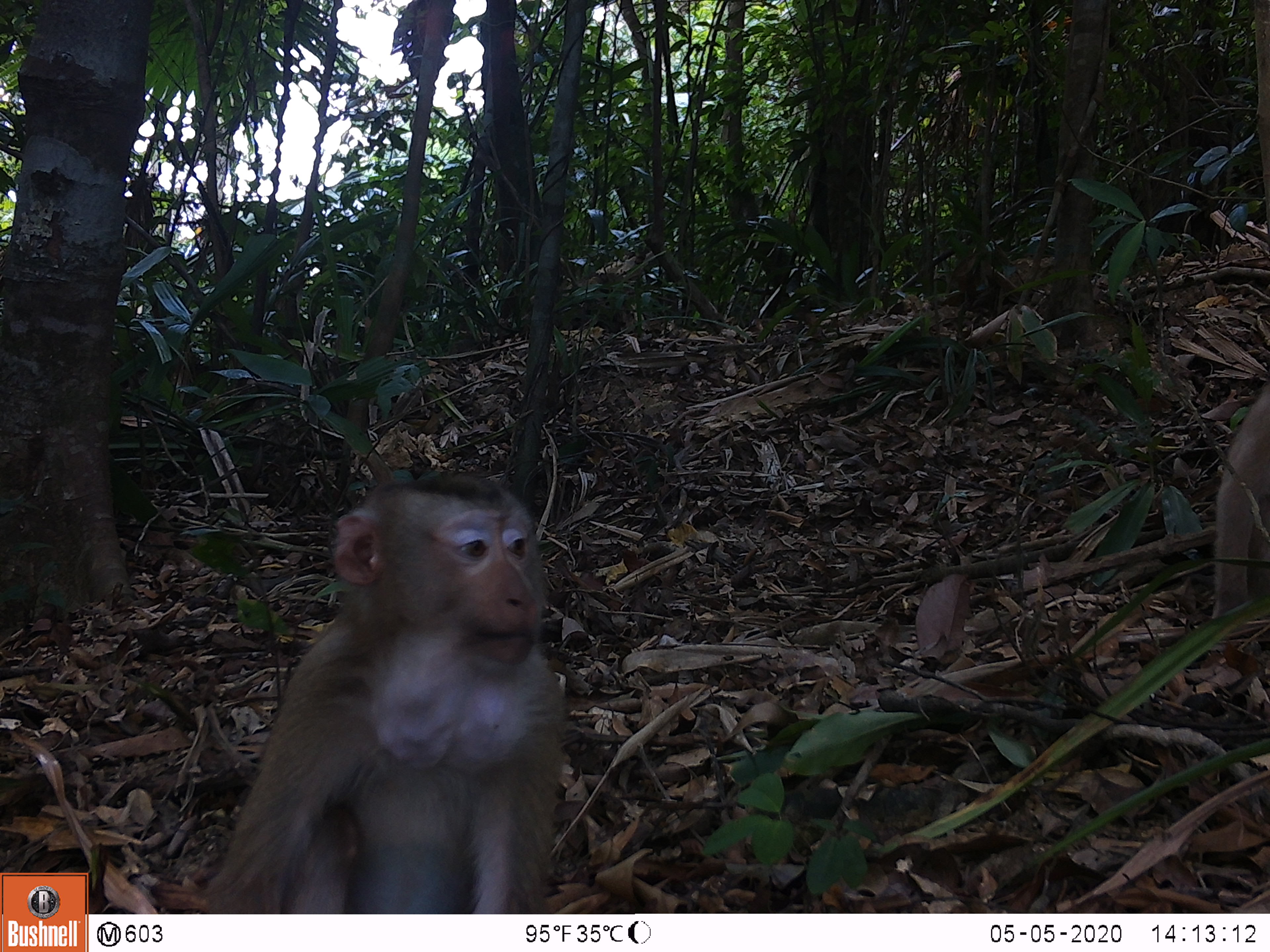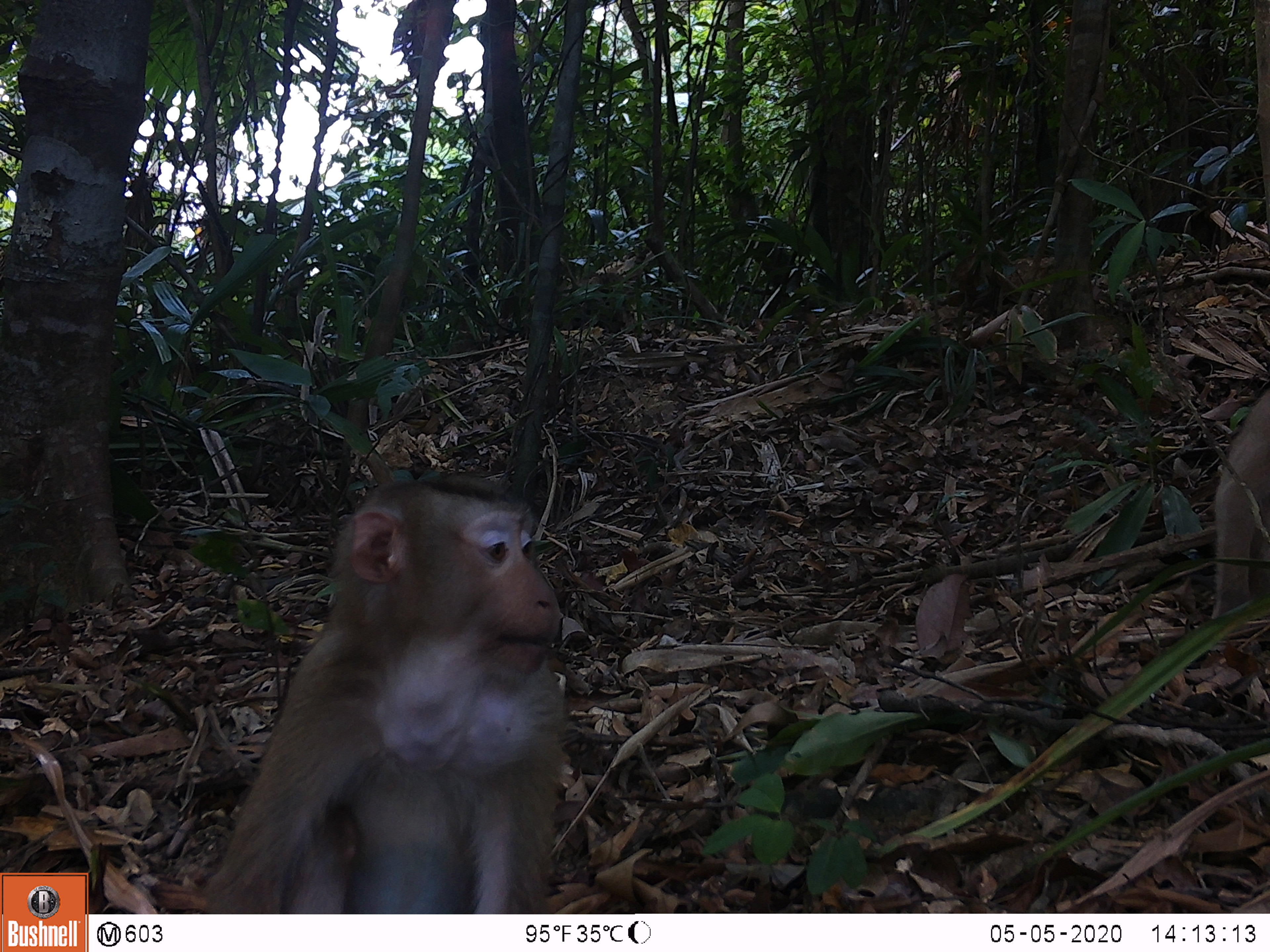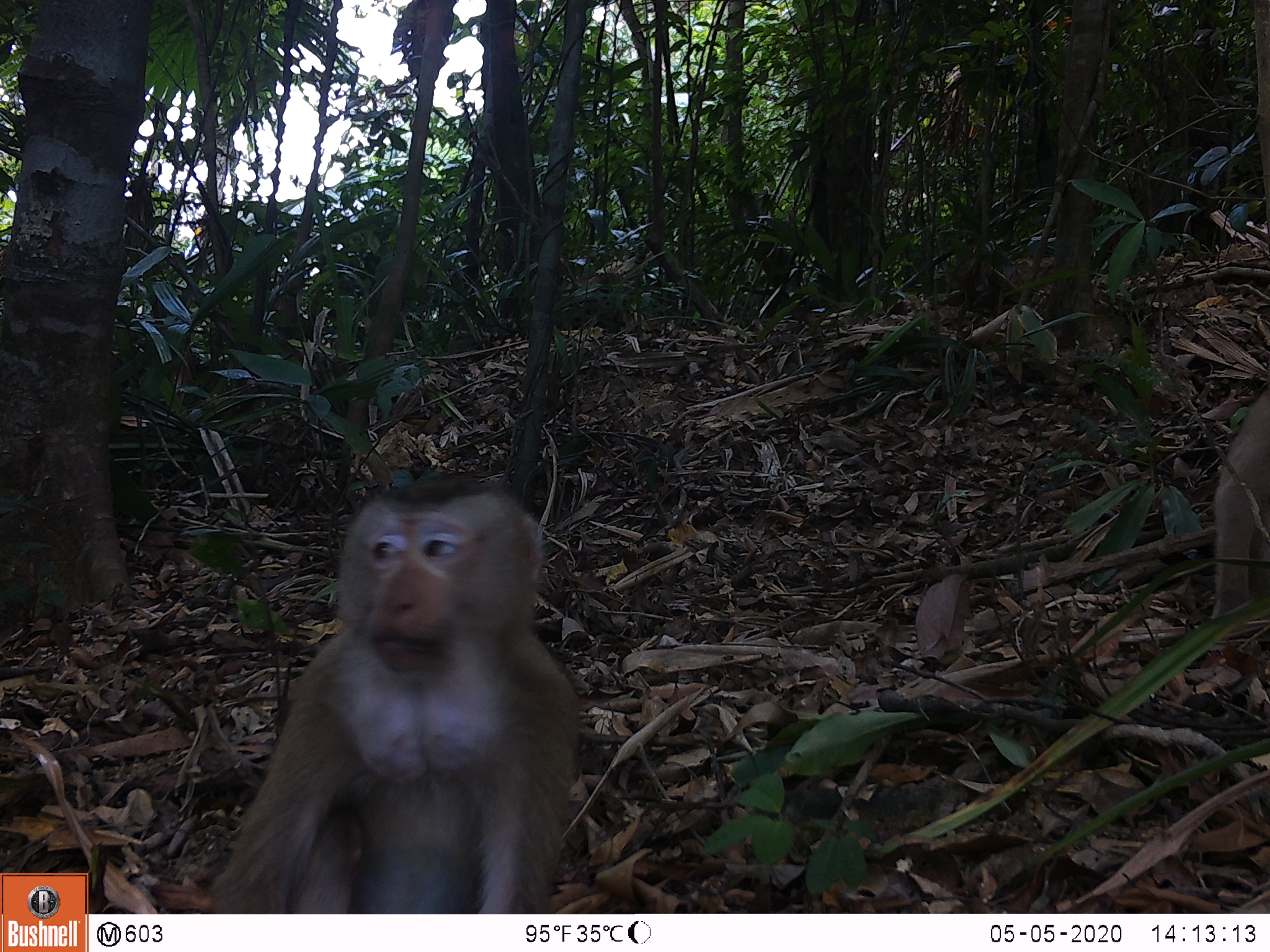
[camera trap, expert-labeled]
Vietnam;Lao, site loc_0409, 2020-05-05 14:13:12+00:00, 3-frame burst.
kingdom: Animalia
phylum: Chordata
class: Mammalia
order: Primates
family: Cercopithecidae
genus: Macaca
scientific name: Macaca nemestrina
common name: pig-tailed macaque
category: pig tailed macaque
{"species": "pig tailed macaque (pig-tailed macaque) (Macaca nemestrina)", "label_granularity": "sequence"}